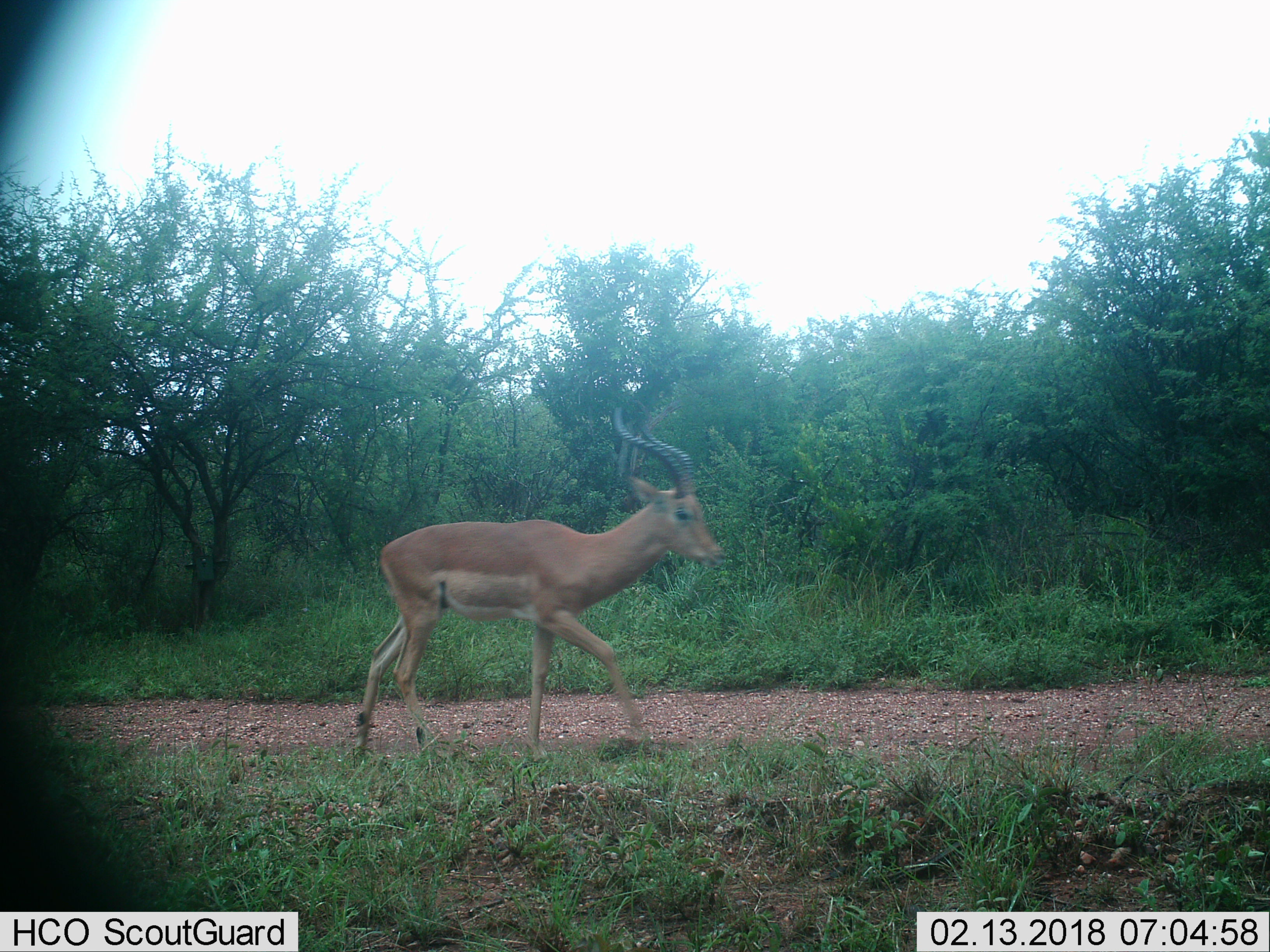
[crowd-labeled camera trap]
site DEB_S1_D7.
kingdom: Animalia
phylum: Chordata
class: Mammalia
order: Artiodactyla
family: Bovidae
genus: Aepyceros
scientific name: Aepyceros melampus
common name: impala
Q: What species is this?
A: Impala (Aepyceros melampus).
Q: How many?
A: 1.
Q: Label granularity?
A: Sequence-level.